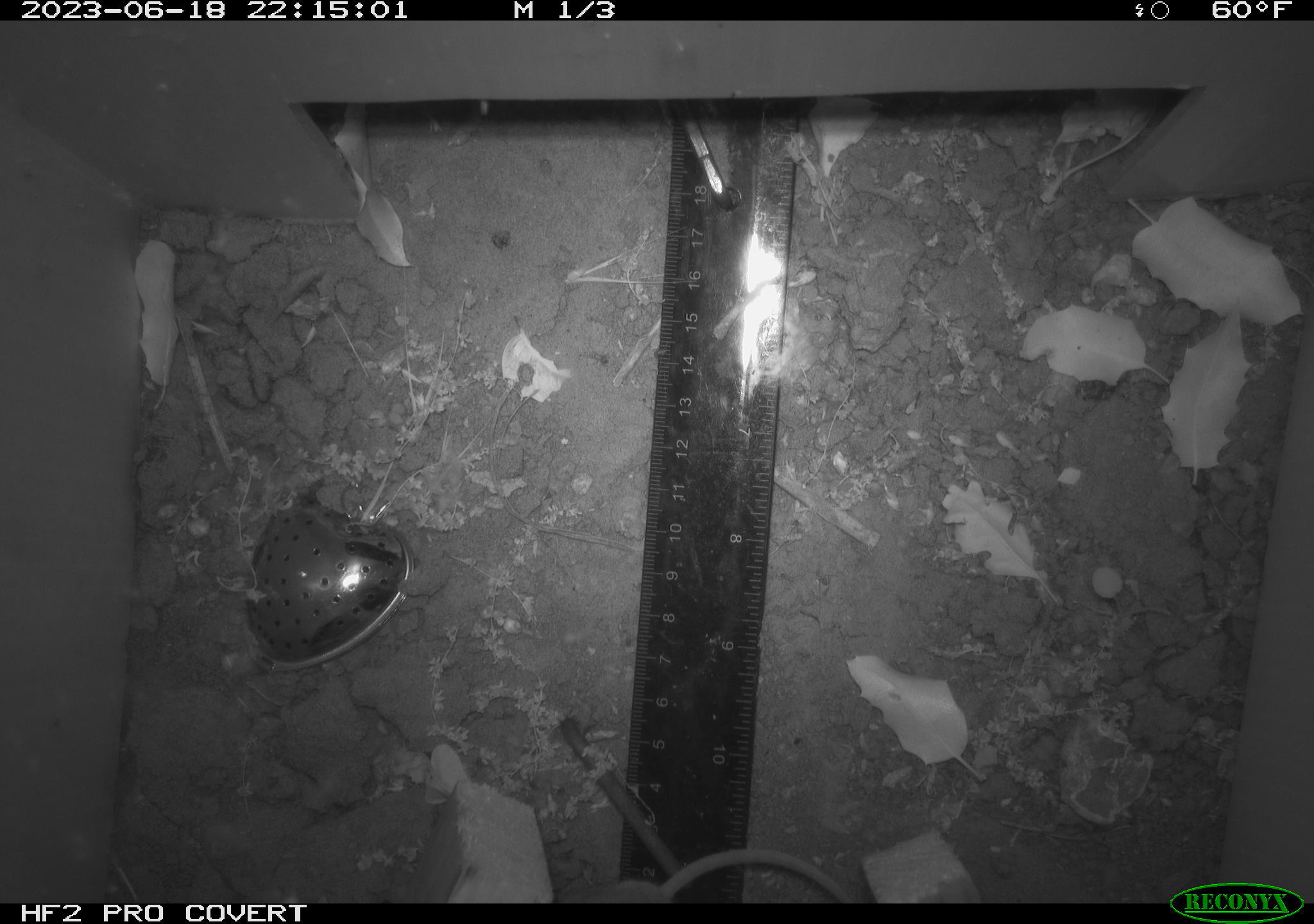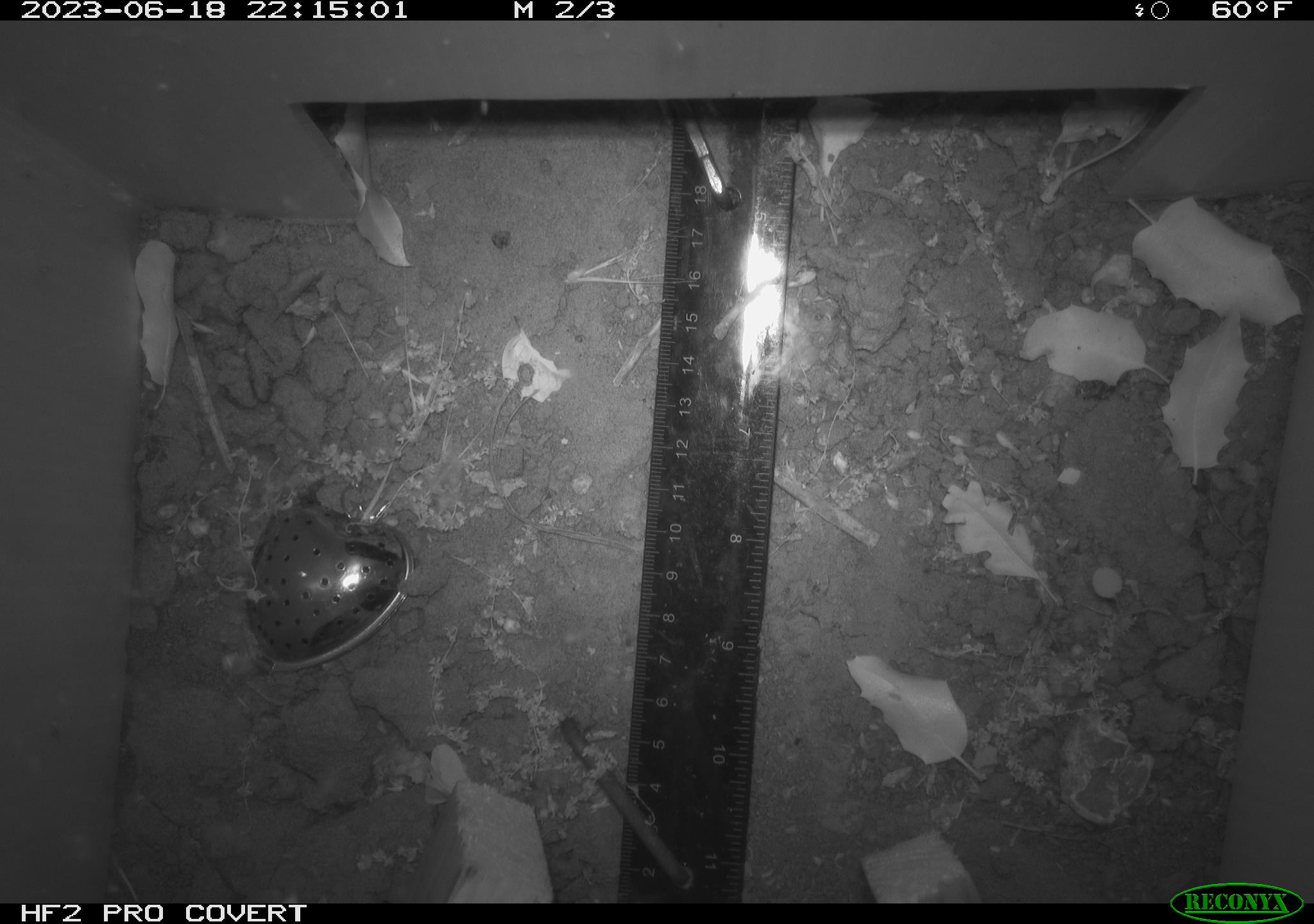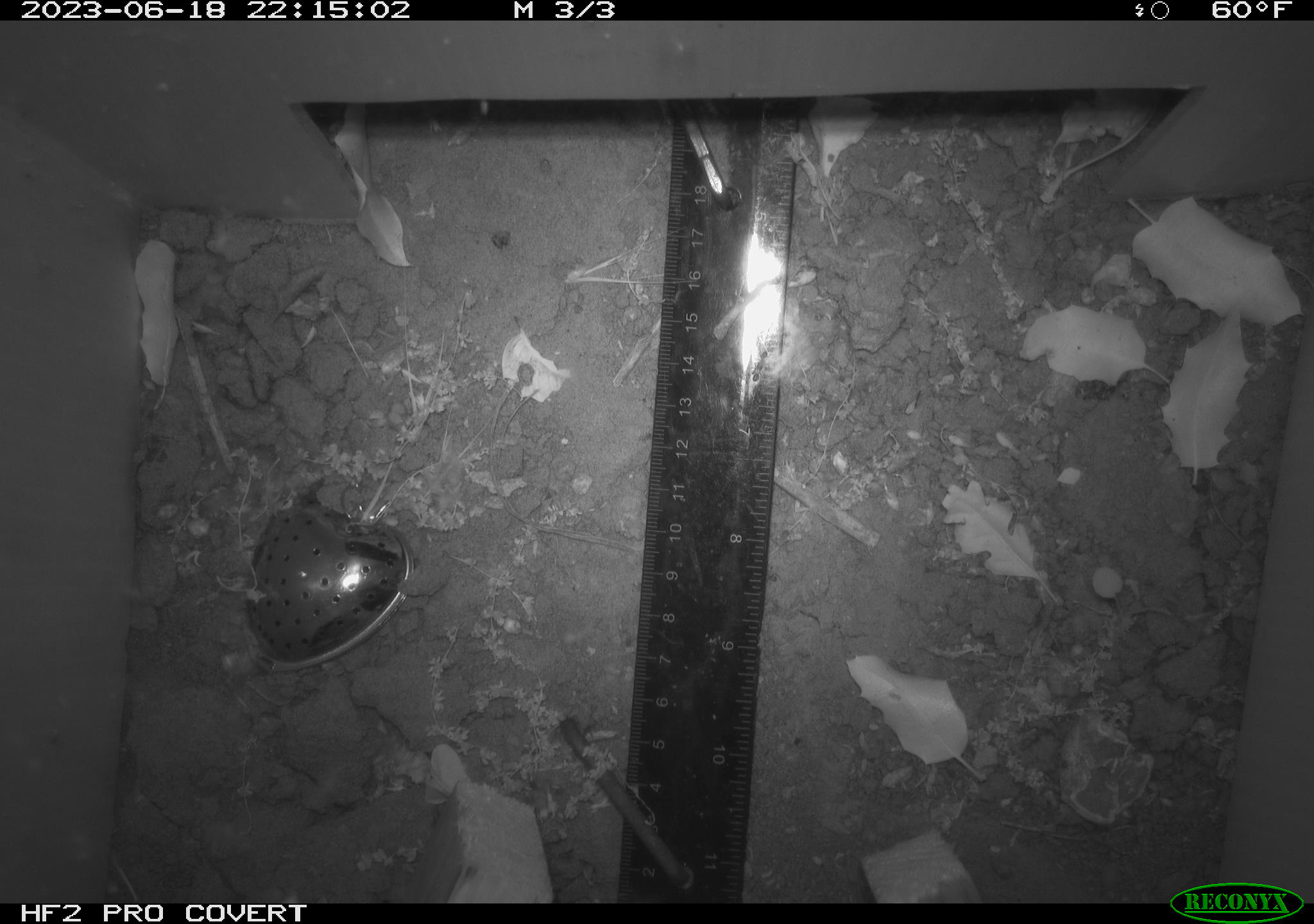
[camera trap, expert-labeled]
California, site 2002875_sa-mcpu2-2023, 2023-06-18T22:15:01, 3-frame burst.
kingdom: Animalia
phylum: Chordata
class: Mammalia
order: Rodentia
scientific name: Rodentia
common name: mouse species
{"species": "mouse species (Rodentia)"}